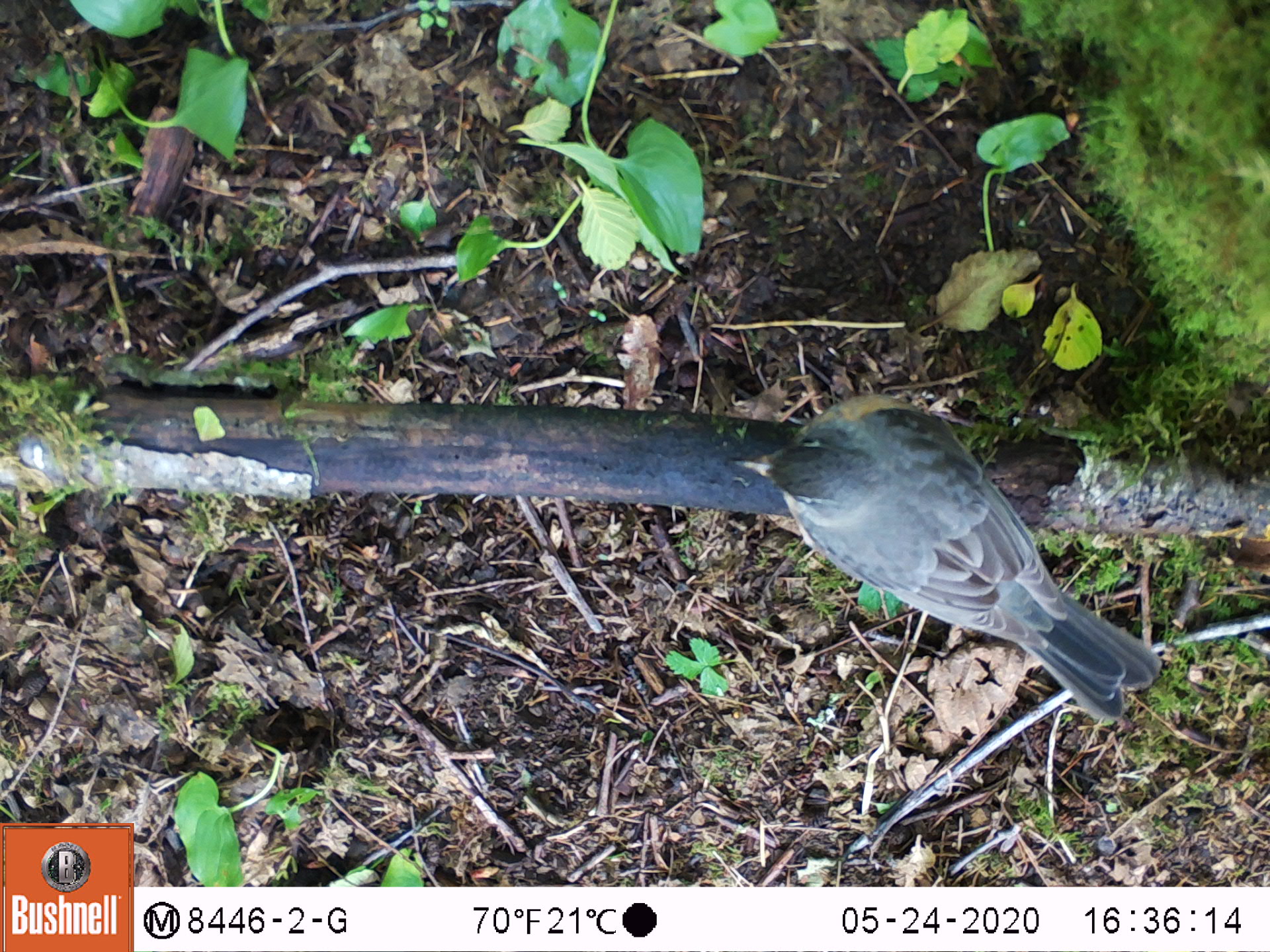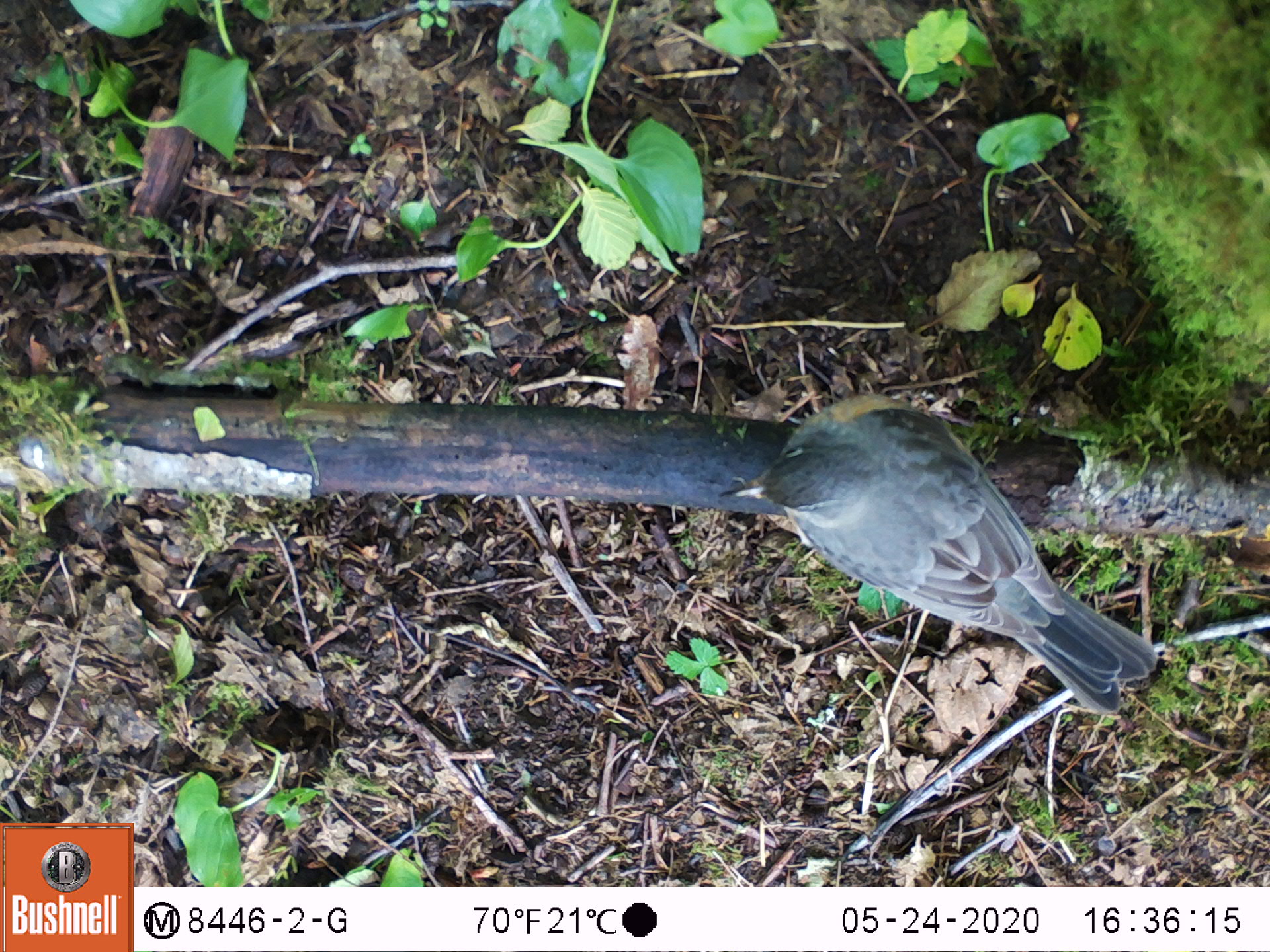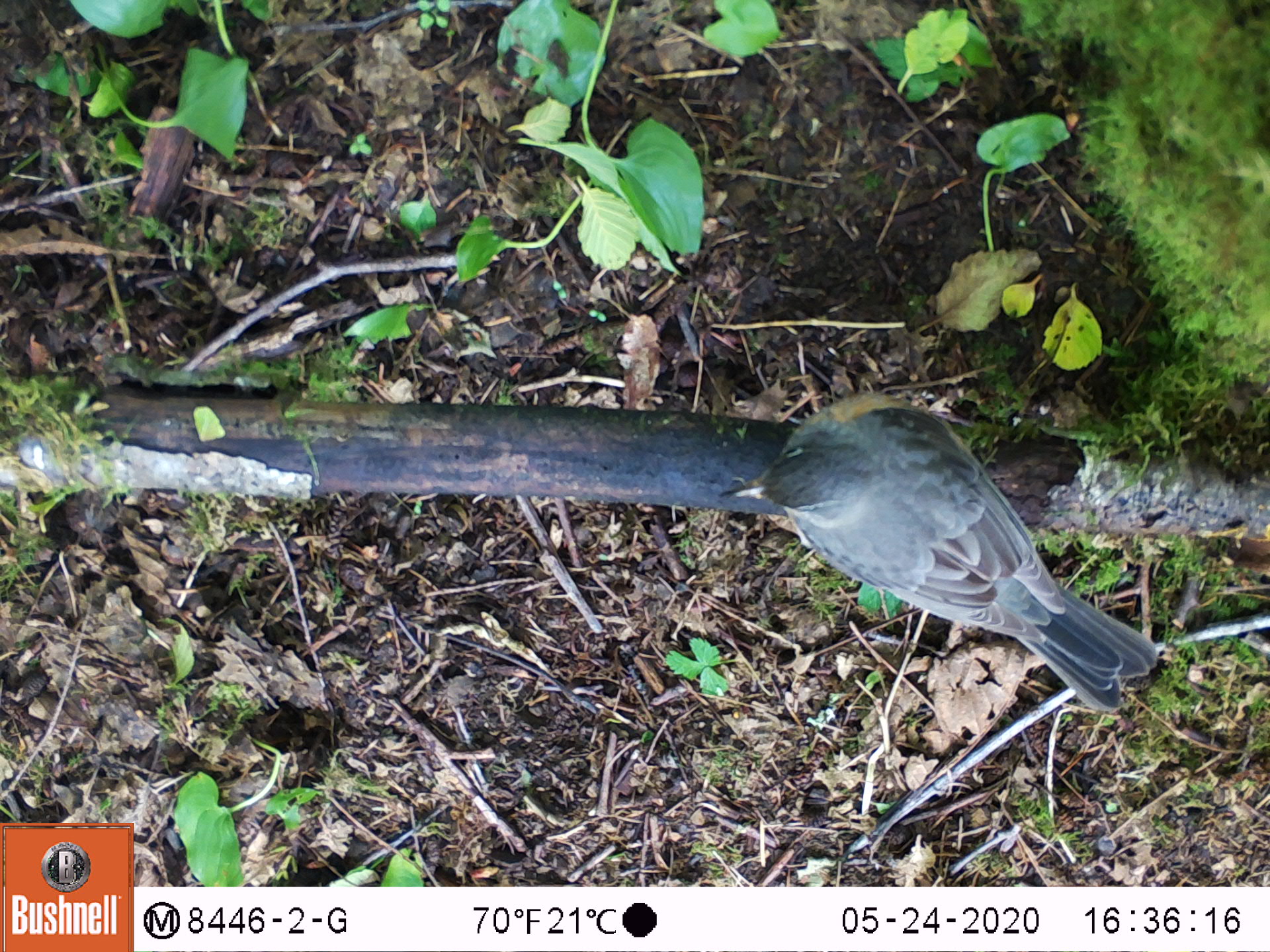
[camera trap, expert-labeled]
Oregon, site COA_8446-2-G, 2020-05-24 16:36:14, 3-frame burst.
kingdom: Animalia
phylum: Chordata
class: Aves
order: Passeriformes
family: Turdidae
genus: Turdus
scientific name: Turdus migratorius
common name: american robin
American robin (Turdus migratorius).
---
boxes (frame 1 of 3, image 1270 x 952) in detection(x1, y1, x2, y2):
american robin: detection(718, 366, 1180, 737)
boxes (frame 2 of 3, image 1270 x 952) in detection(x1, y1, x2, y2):
american robin: detection(702, 373, 1185, 739)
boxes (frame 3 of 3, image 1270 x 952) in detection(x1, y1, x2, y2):
american robin: detection(709, 385, 1183, 727)